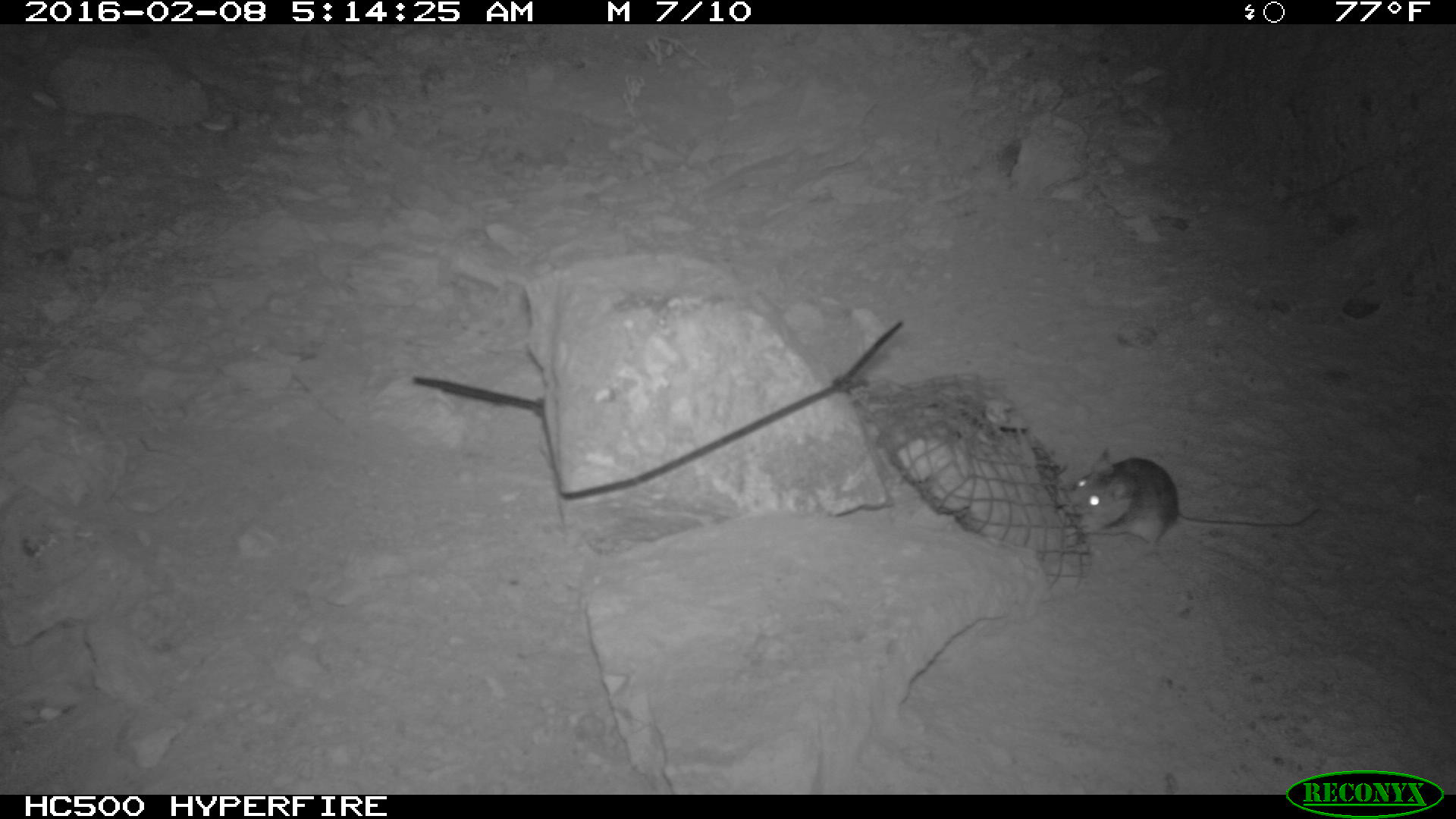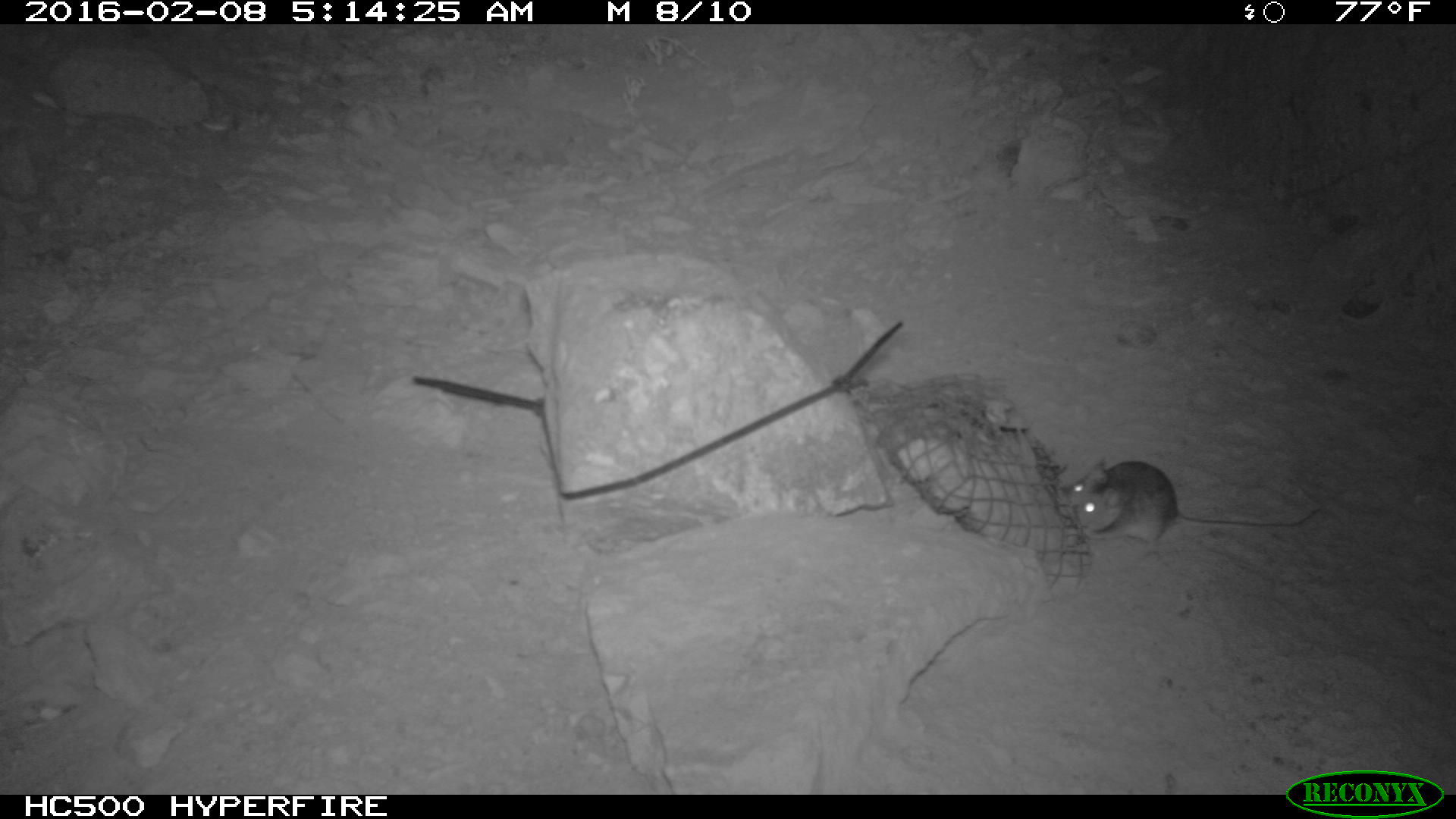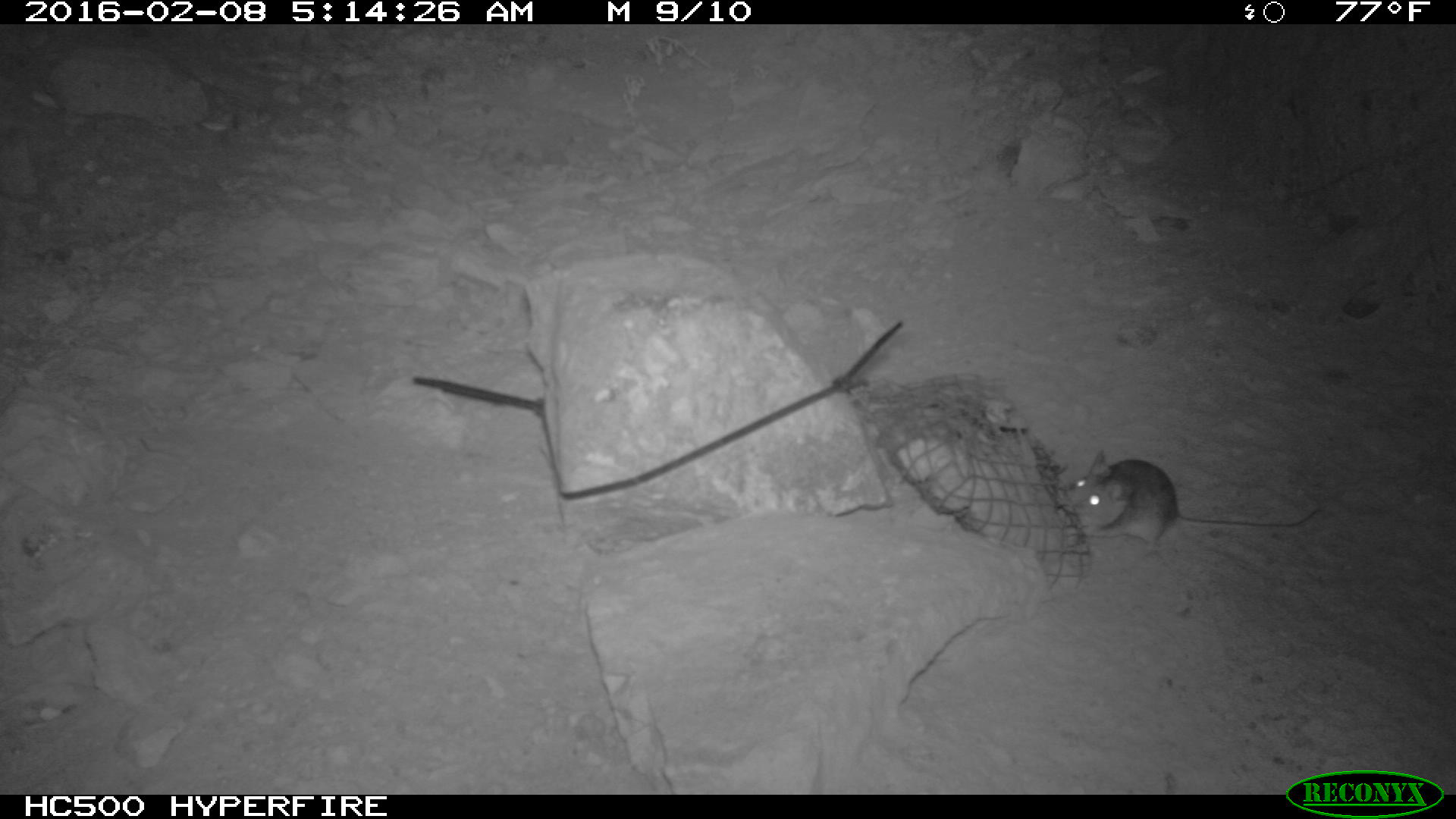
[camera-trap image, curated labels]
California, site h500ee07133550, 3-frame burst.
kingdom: Animalia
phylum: Chordata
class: Mammalia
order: Rodentia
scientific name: Rodentia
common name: rodent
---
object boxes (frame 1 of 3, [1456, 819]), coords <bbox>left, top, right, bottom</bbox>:
rodent: <bbox>1068, 446, 1322, 548</bbox>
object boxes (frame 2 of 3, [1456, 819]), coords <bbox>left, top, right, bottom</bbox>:
rodent: <bbox>1056, 457, 1323, 551</bbox>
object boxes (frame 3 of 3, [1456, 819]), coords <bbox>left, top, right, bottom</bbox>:
rodent: <bbox>1062, 450, 1321, 552</bbox>